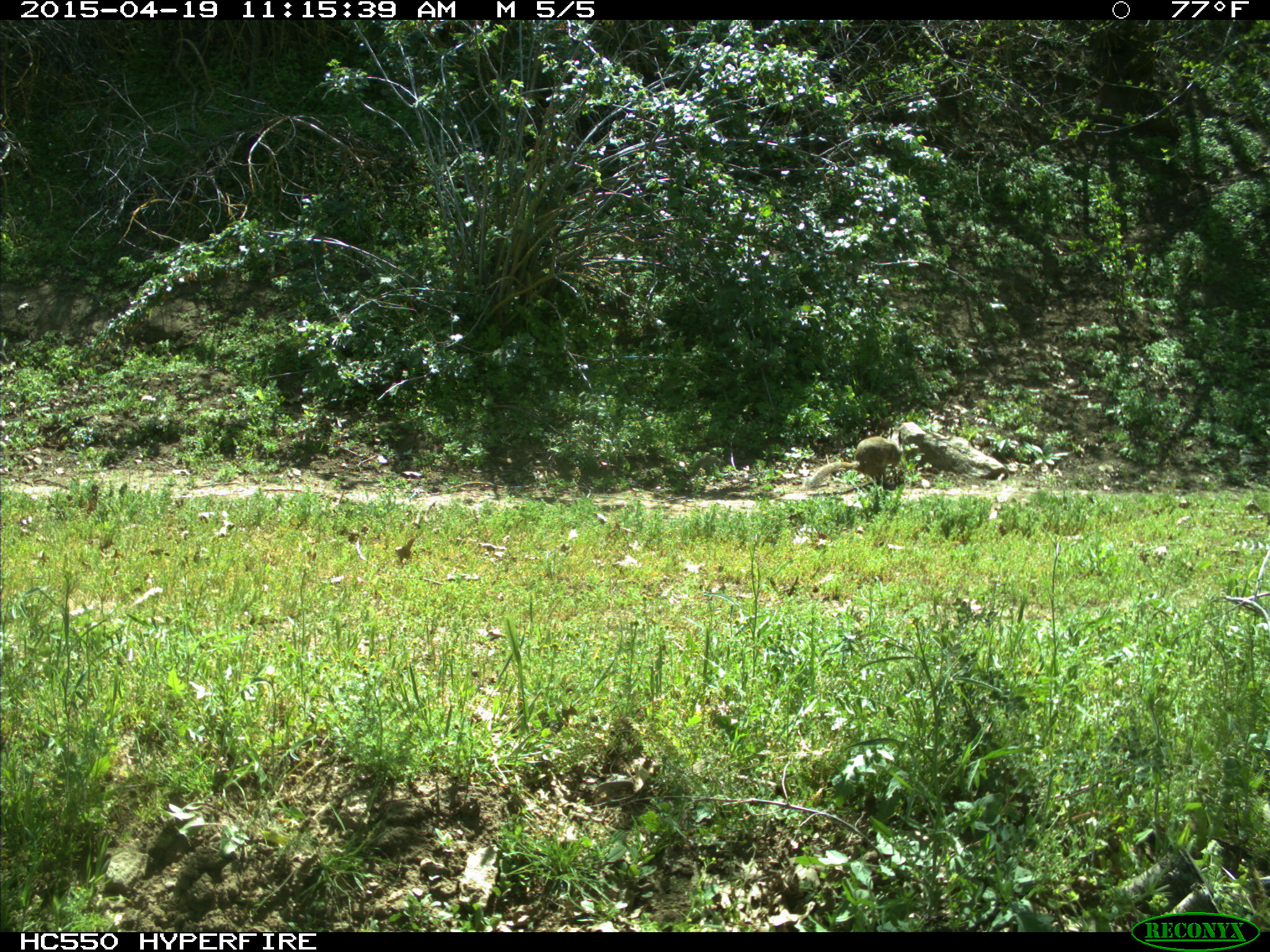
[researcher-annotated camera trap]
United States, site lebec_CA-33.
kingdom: Animalia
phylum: Chordata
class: Mammalia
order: Rodentia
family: Sciuridae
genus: Otospermophilus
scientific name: Otospermophilus beecheyi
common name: california ground squirrel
Otospermophilus beecheyi (california ground squirrel).